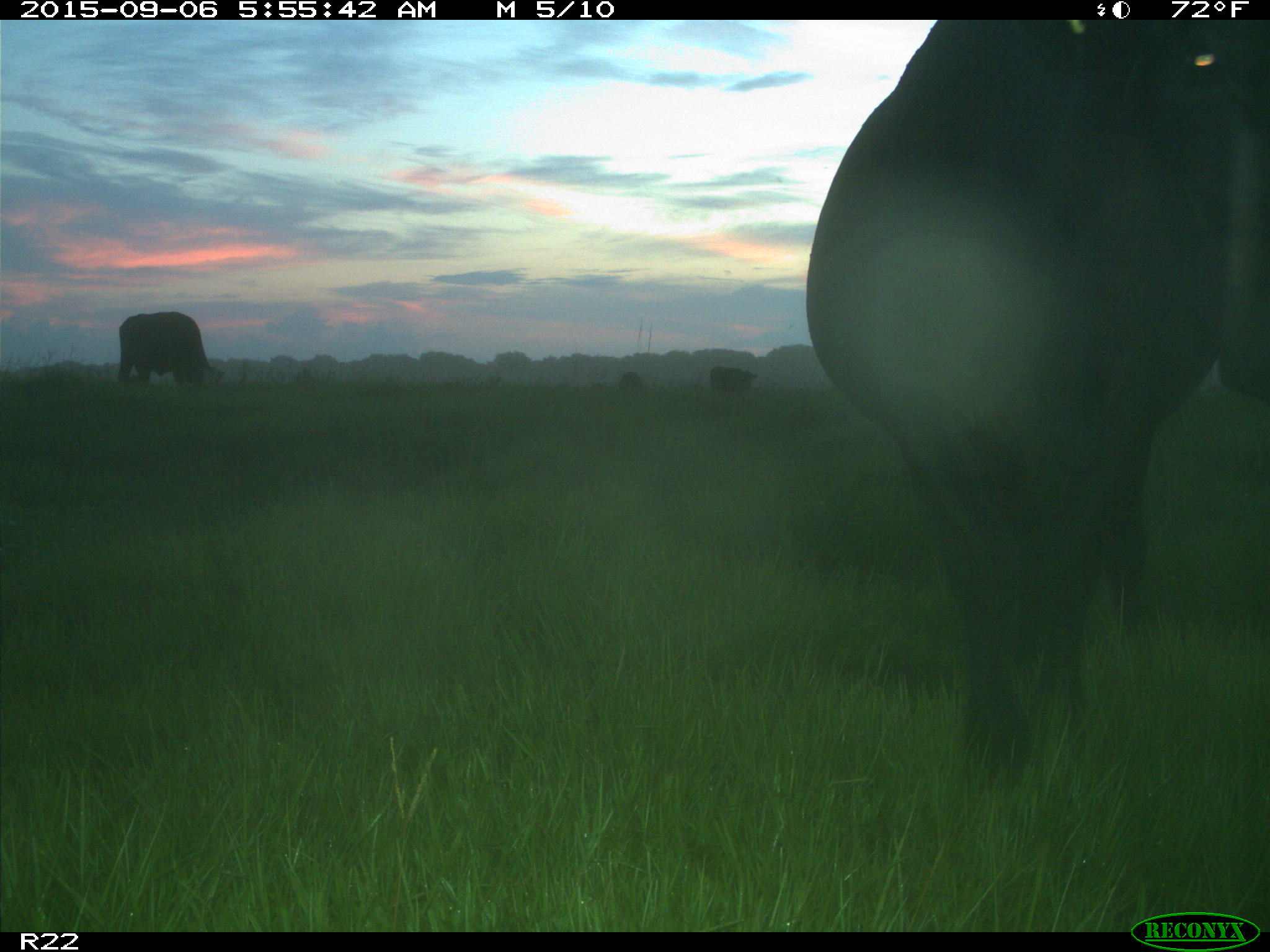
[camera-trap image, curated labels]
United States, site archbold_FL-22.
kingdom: Animalia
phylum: Chordata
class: Mammalia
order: Artiodactyla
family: Bovidae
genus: Bos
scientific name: Bos taurus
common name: domestic cow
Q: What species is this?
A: Bos taurus (domestic cow).